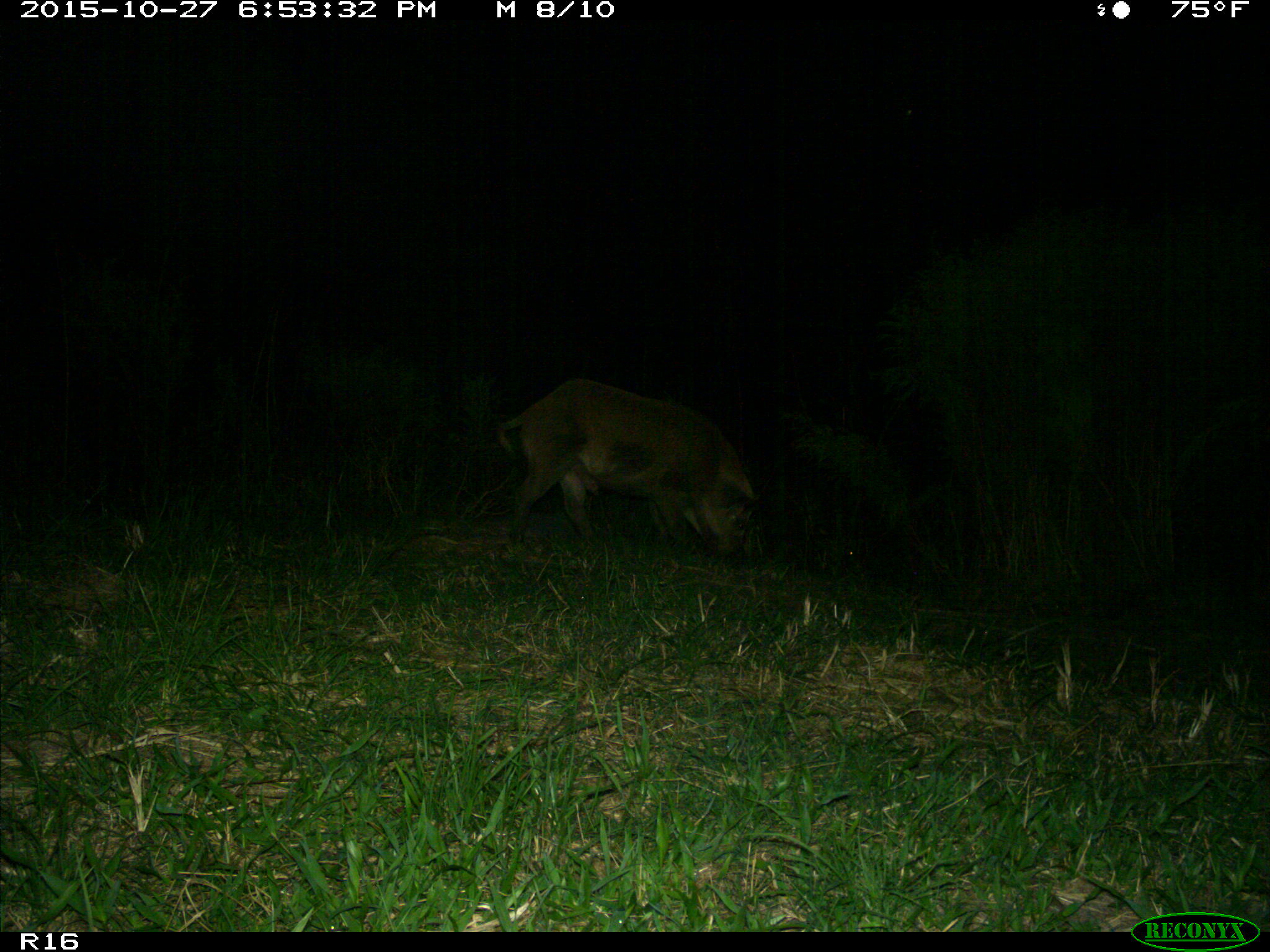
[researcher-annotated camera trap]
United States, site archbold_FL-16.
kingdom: Animalia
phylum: Chordata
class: Mammalia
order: Artiodactyla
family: Suidae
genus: Sus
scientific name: Sus scrofa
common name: wild boar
Sus scrofa (wild boar).